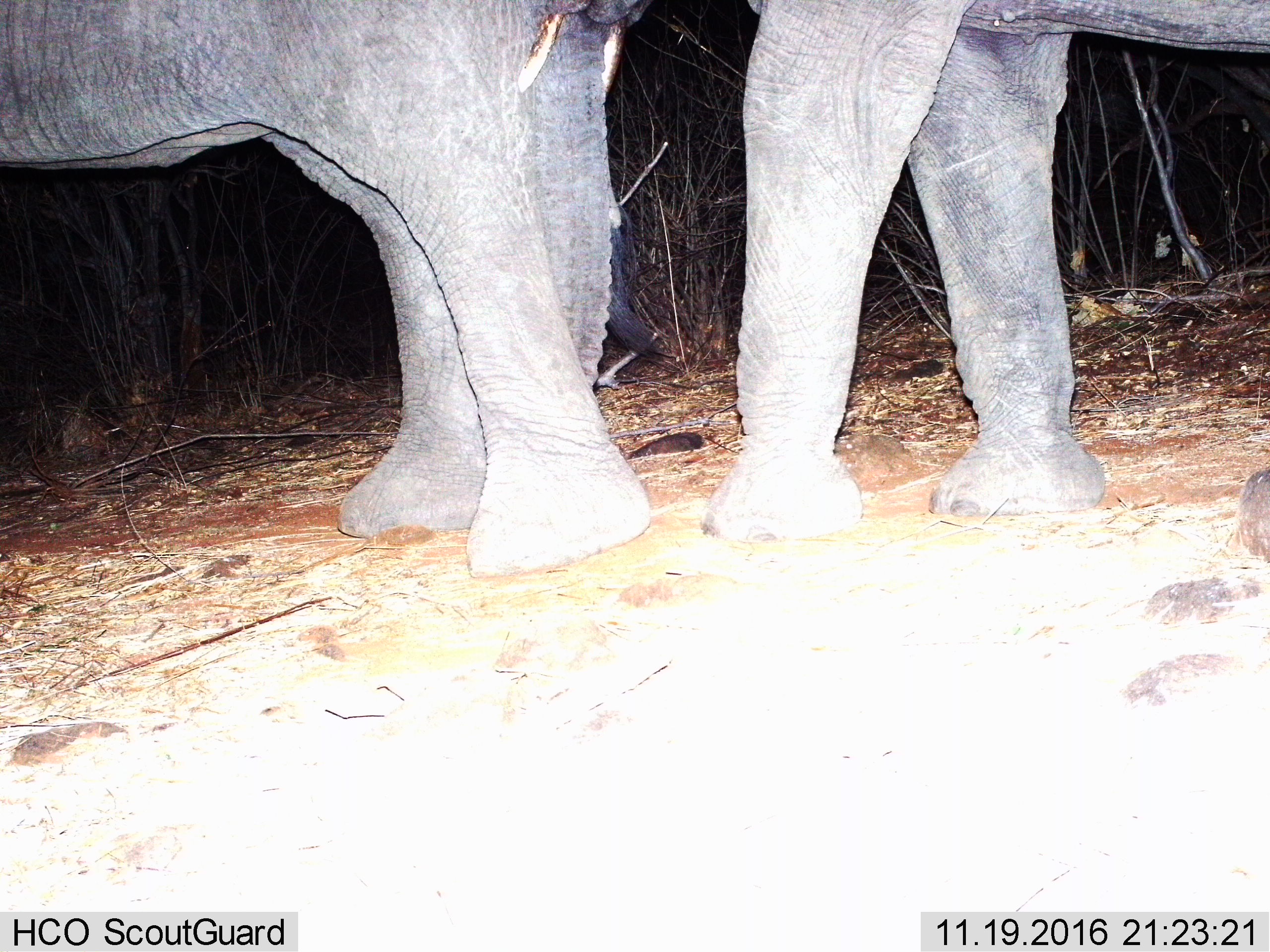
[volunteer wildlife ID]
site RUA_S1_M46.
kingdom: Animalia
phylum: Chordata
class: Mammalia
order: Proboscidea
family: Elephantidae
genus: Loxodonta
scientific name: Loxodonta africana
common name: african bush elephant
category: elephant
Elephant (african bush elephant) (Loxodonta africana), count 2. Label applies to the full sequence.